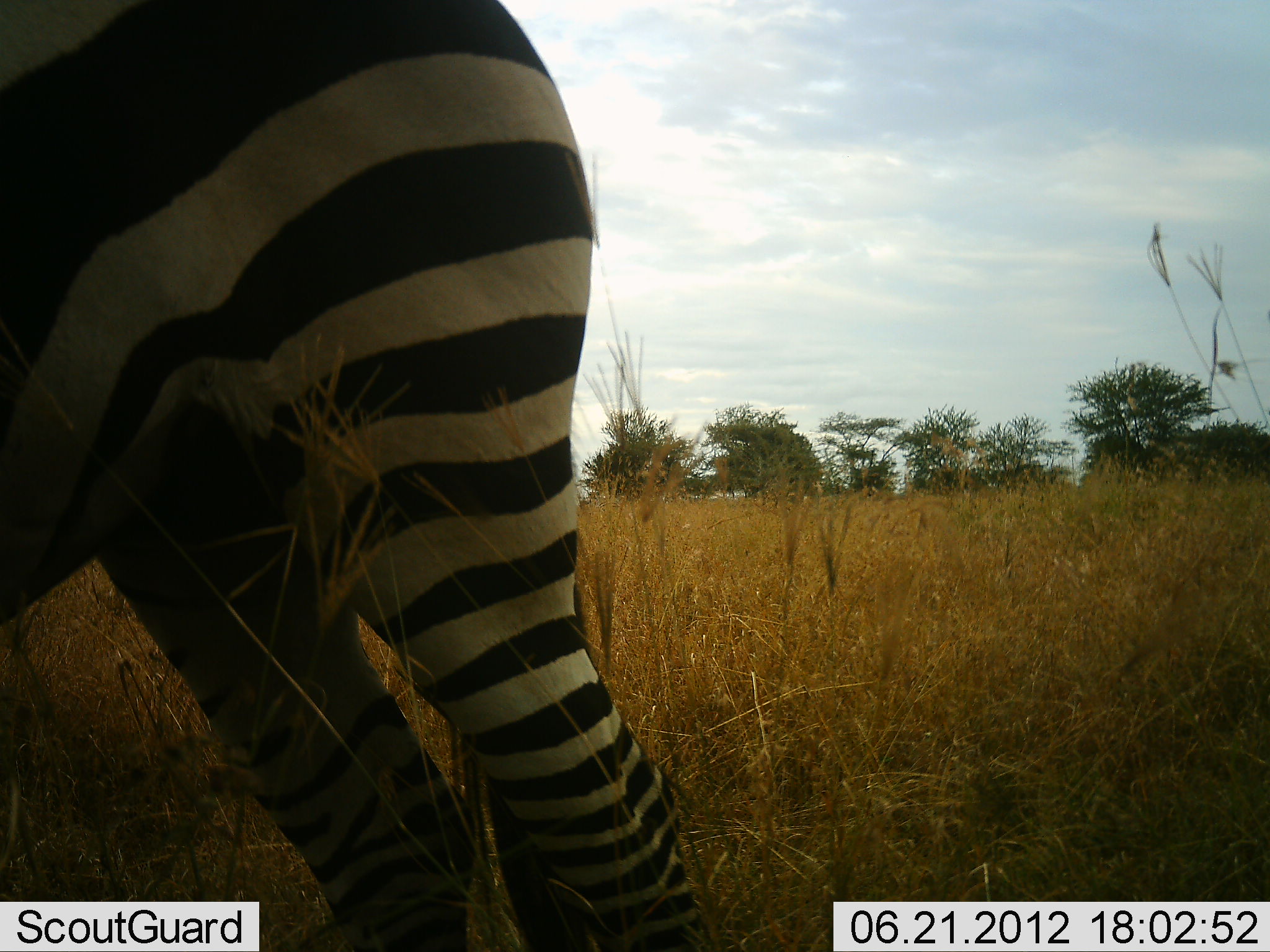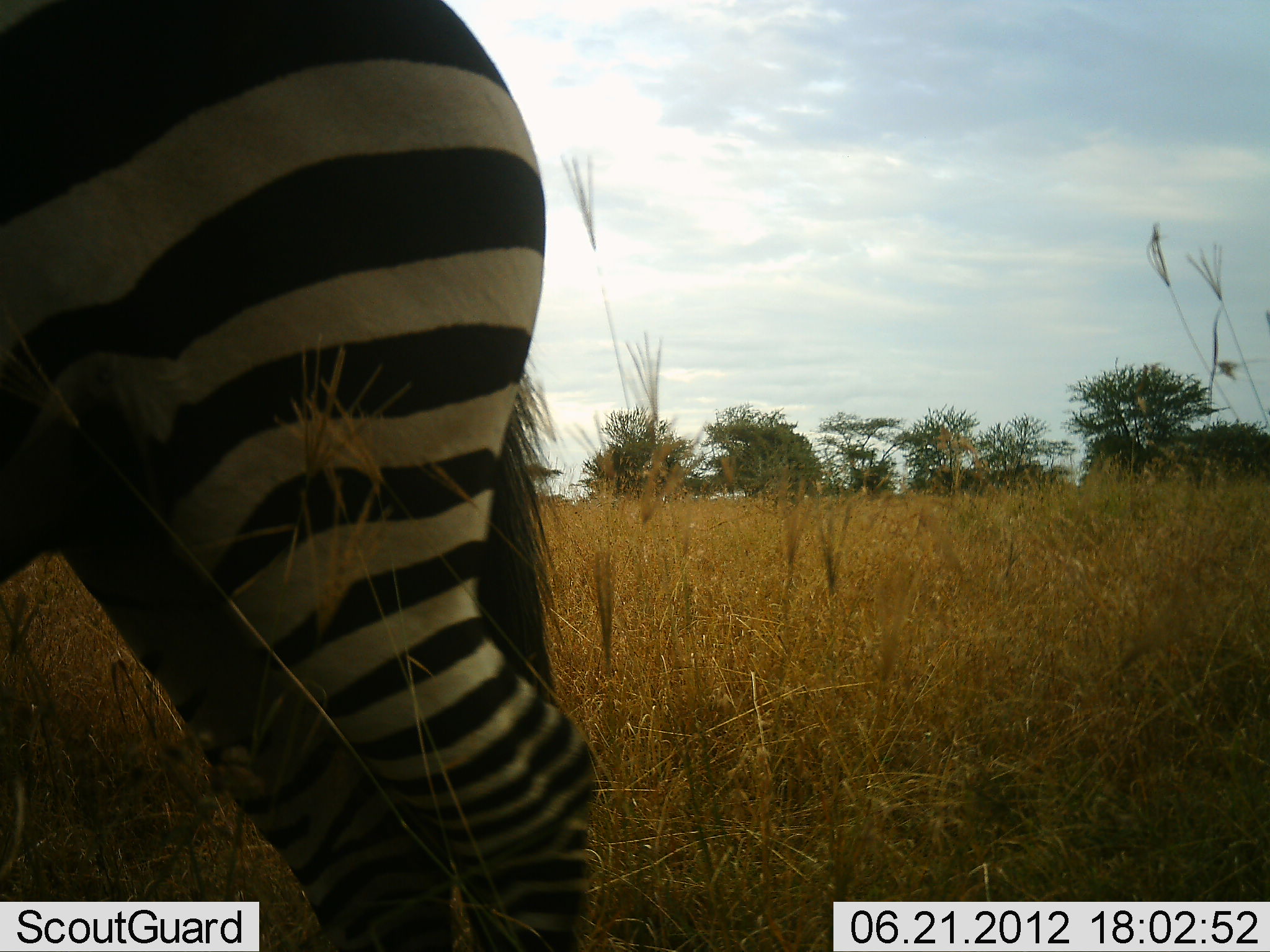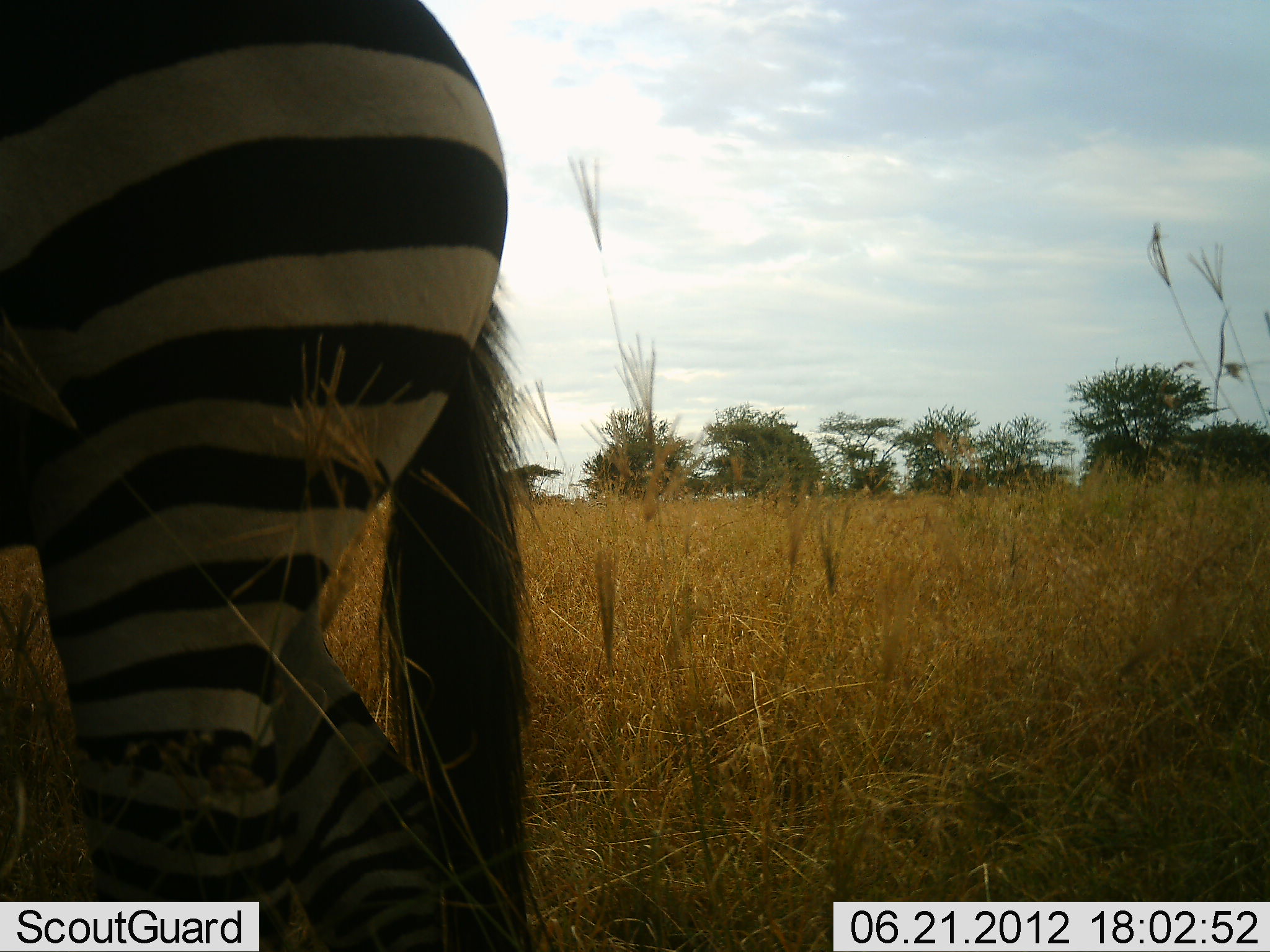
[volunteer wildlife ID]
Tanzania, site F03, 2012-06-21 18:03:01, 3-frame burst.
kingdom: Animalia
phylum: Chordata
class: Mammalia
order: Perissodactyla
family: Equidae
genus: Equus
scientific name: Equus quagga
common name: plains zebra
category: zebra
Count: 1.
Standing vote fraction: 70%.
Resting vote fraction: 0%.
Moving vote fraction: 30%.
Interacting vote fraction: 0%.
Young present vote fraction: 0%.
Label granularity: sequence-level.